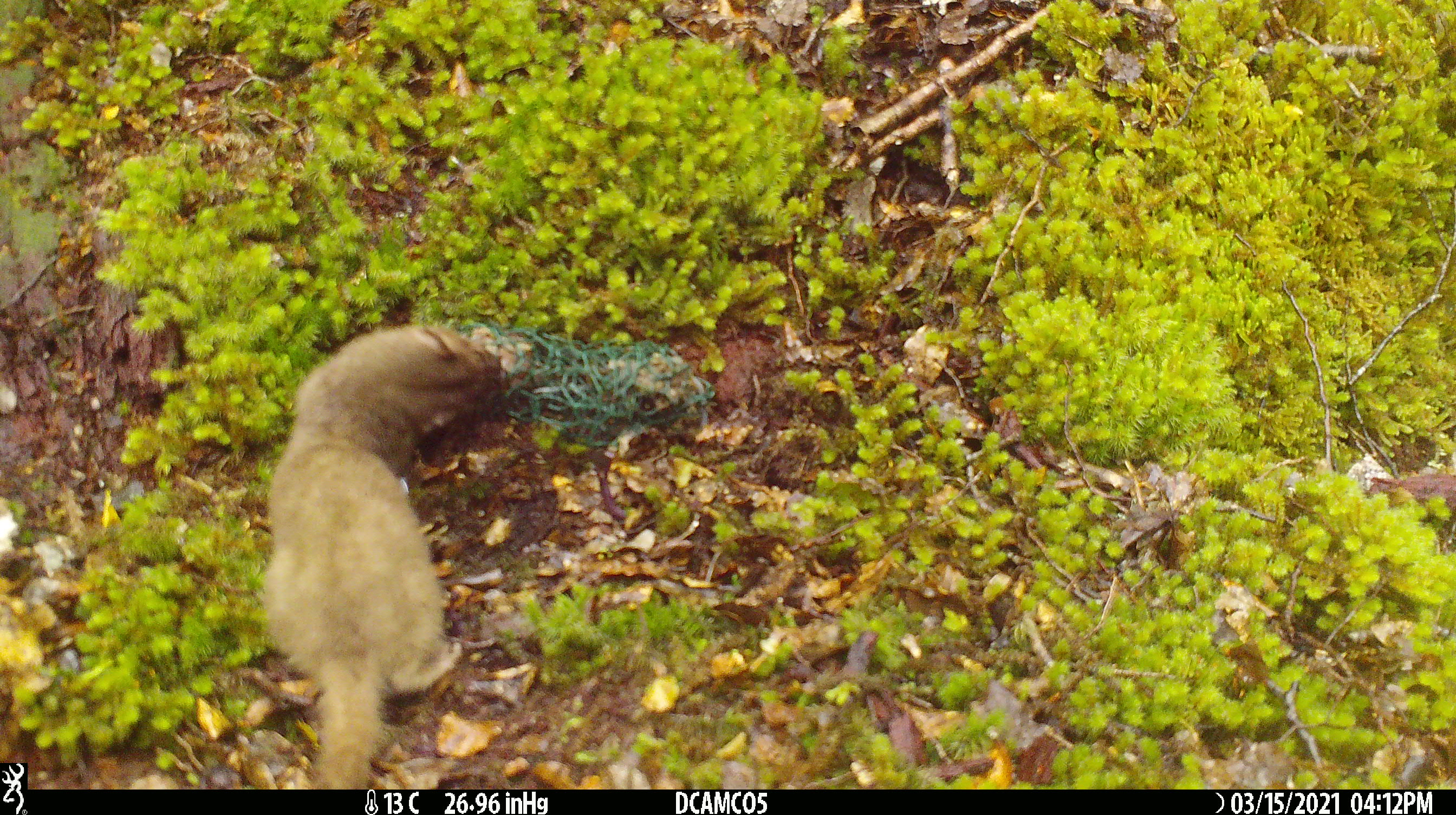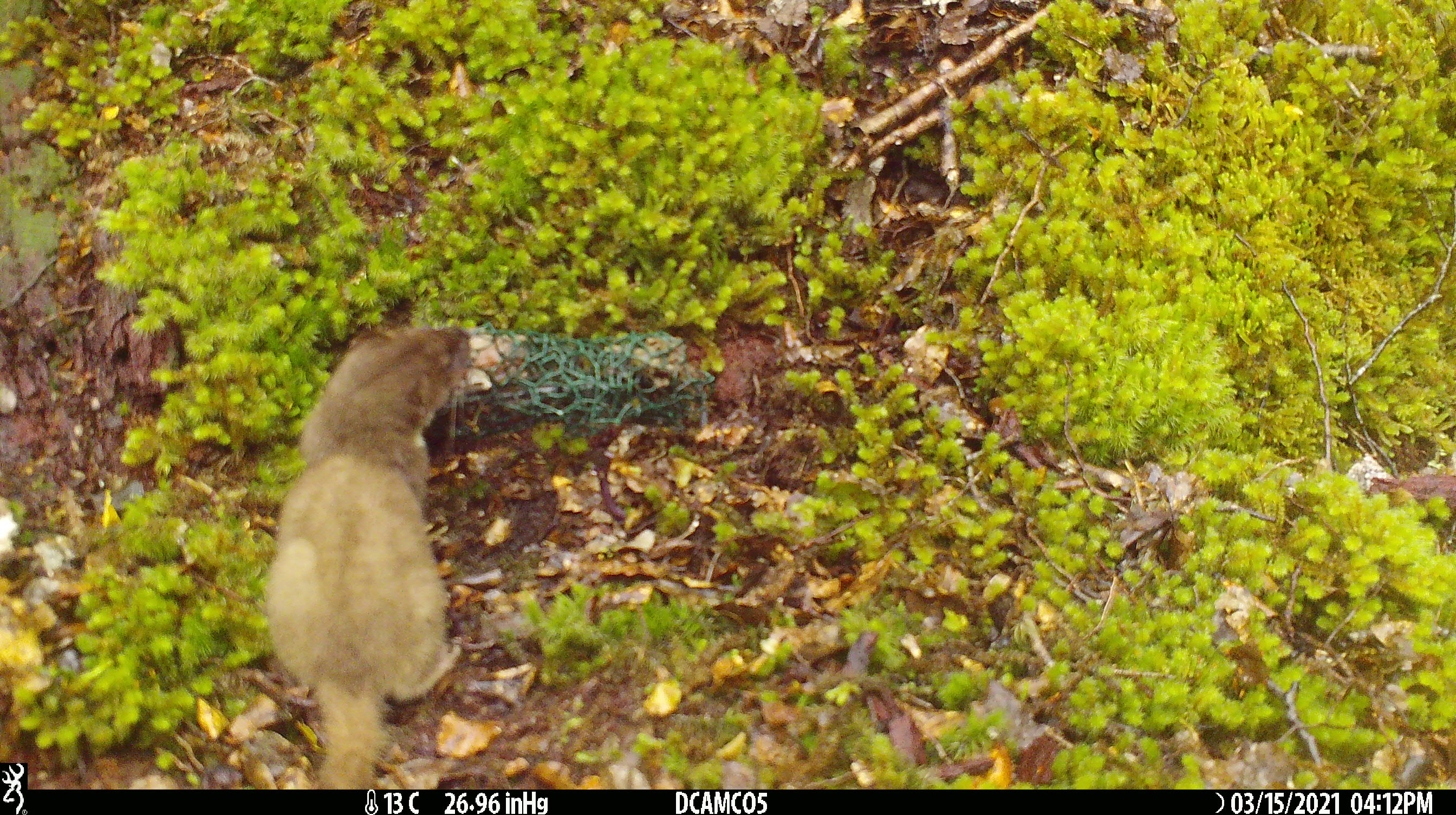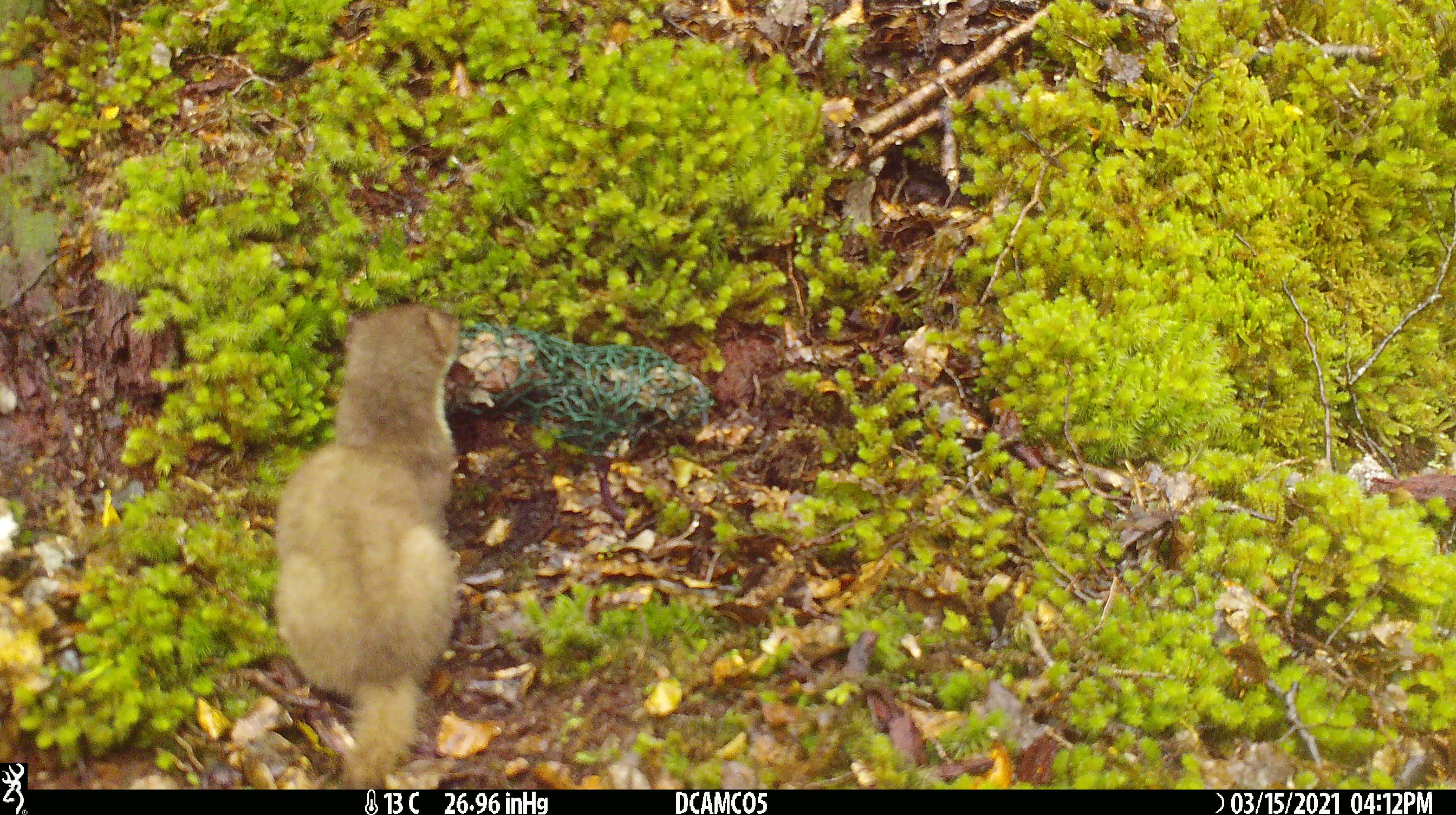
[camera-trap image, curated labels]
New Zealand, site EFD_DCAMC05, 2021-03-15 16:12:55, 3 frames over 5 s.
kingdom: Animalia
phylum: Chordata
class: Mammalia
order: Carnivora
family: Mustelidae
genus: Mustela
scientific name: Mustela erminea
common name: stoat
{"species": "stoat (Mustela erminea)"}